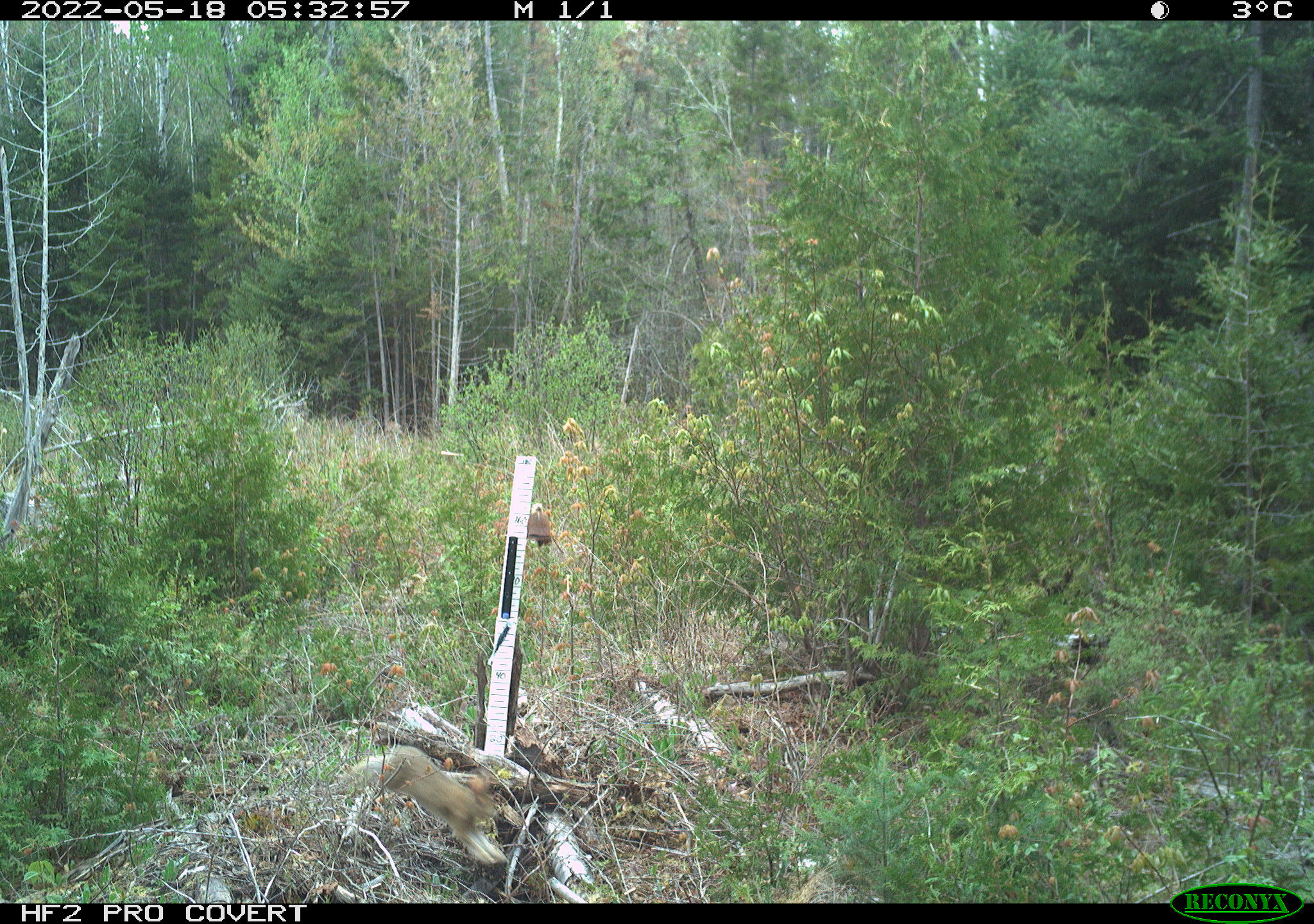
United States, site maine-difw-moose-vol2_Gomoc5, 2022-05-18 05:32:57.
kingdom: Animalia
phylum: Chordata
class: Mammalia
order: Lagomorpha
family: Leporidae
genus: Lepus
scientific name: Lepus americanus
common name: snowshoe hare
Snowshoe hare (Lepus americanus).